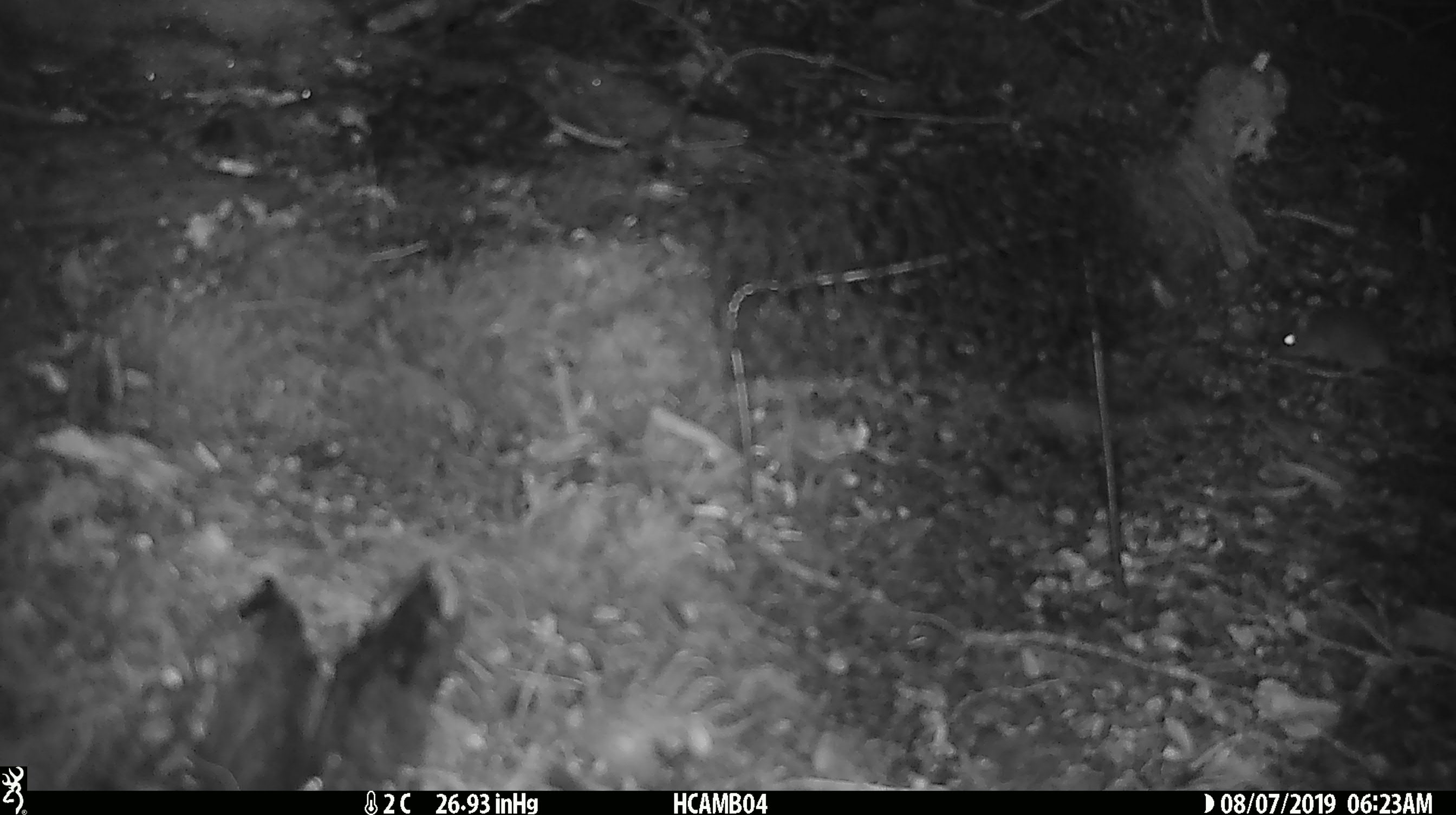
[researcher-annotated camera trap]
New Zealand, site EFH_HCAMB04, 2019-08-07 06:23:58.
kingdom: Animalia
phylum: Chordata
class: Mammalia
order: Rodentia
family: Muridae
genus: Mus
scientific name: Mus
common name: mouse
Mouse (Mus).